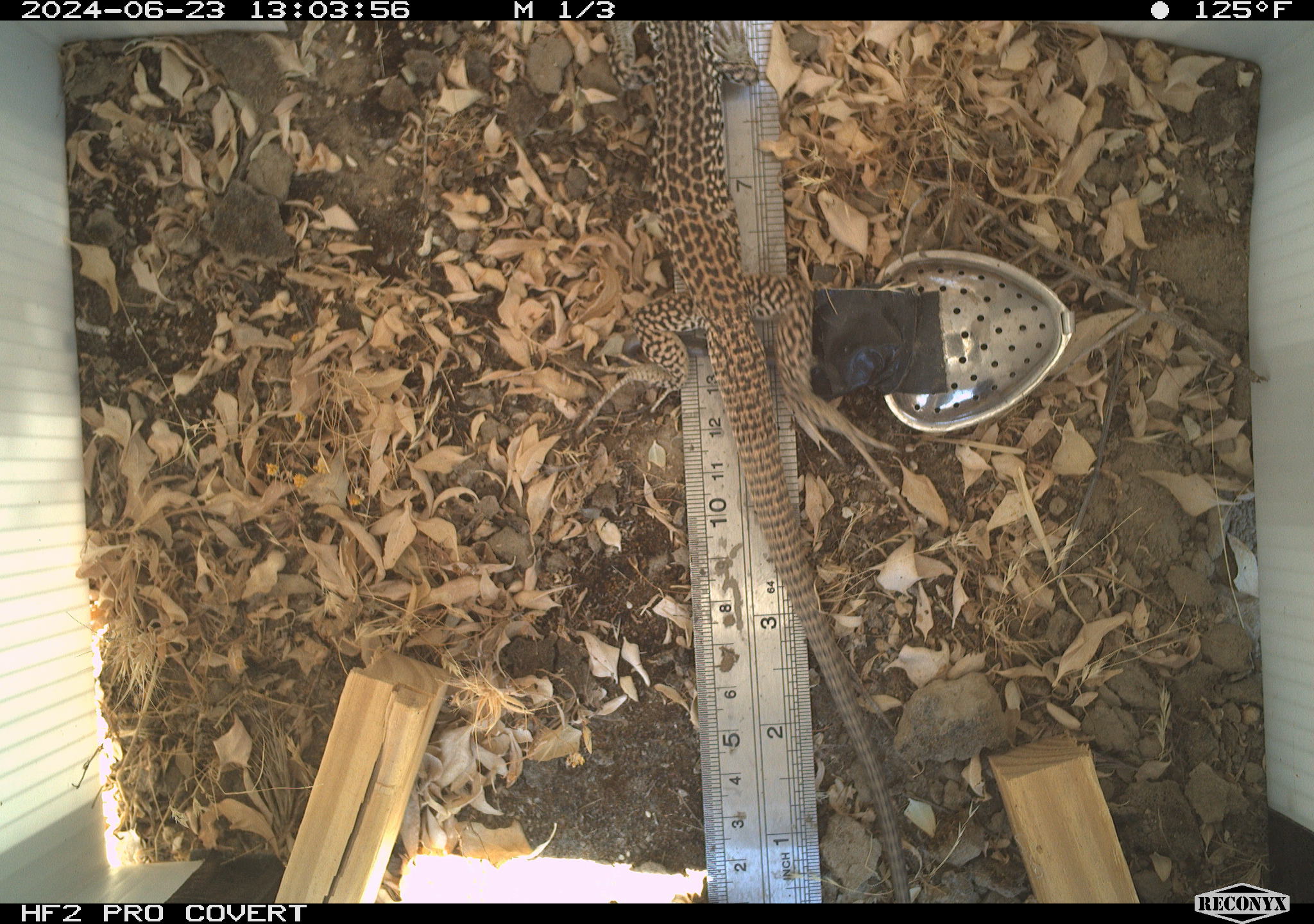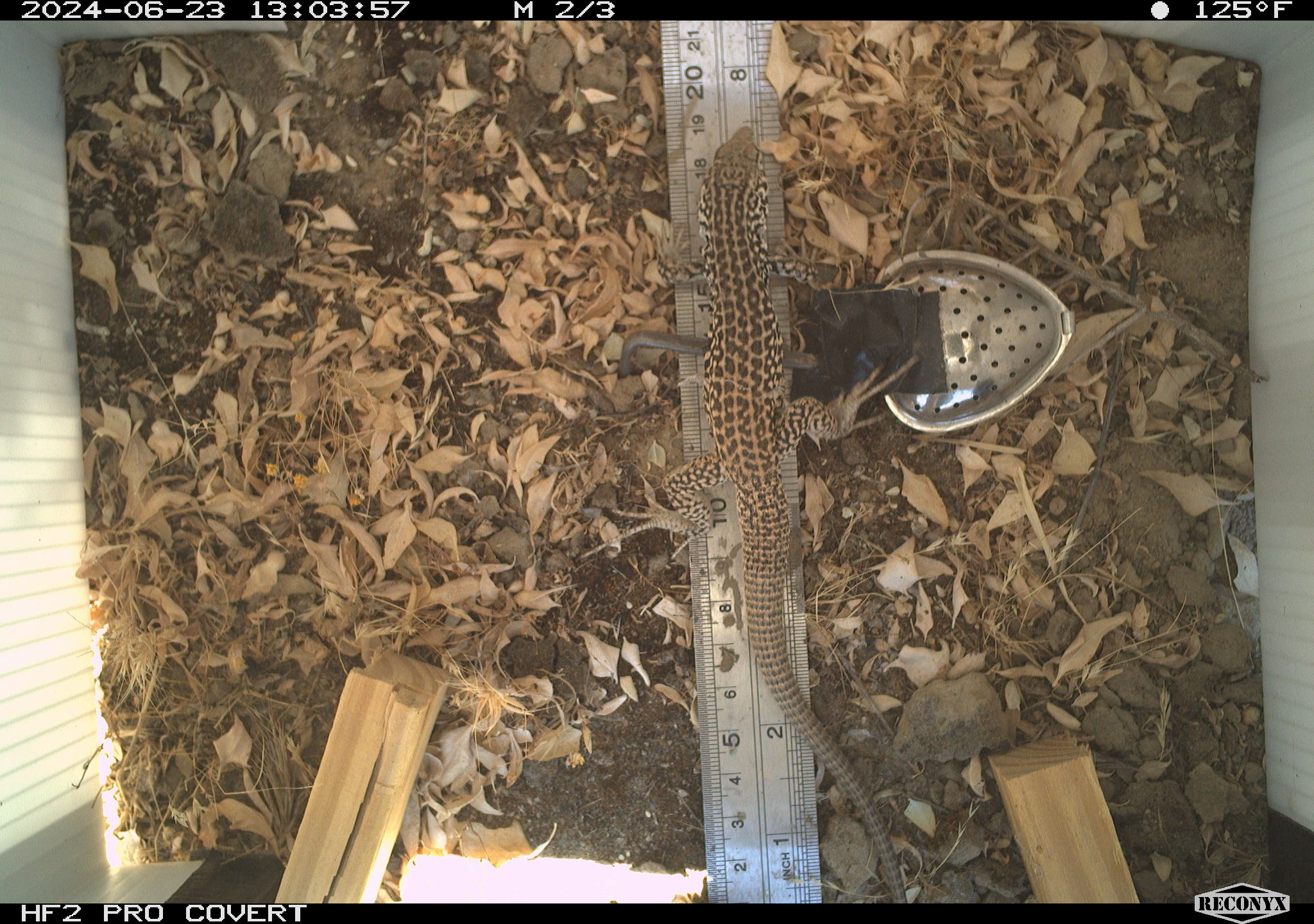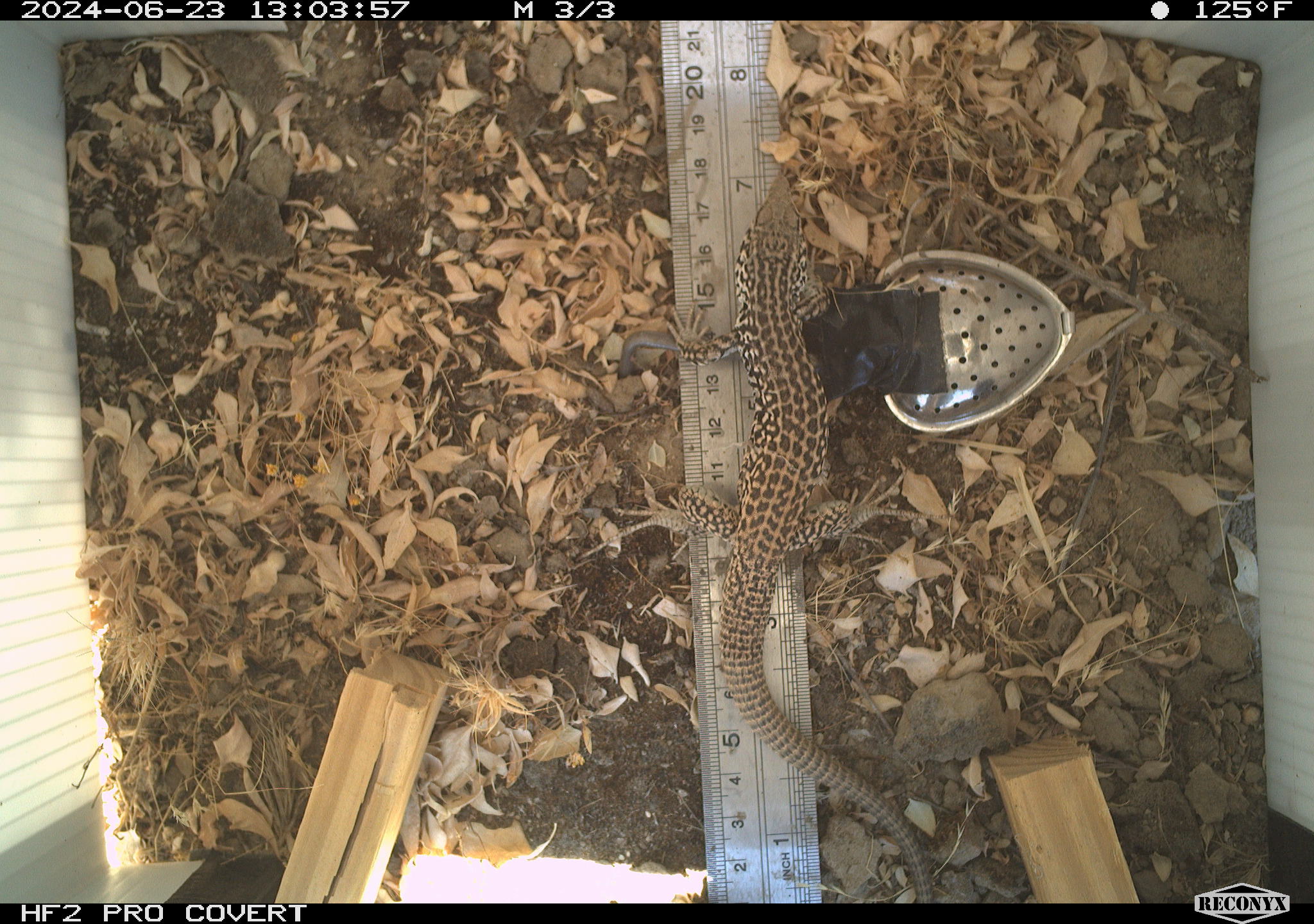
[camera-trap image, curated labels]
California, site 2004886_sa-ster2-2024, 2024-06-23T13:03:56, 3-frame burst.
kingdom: Animalia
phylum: Chordata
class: Reptilia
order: Squamata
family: Teiidae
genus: Aspidoscelis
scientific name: Aspidoscelis tigris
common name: western whiptail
Western whiptail (Aspidoscelis tigris).